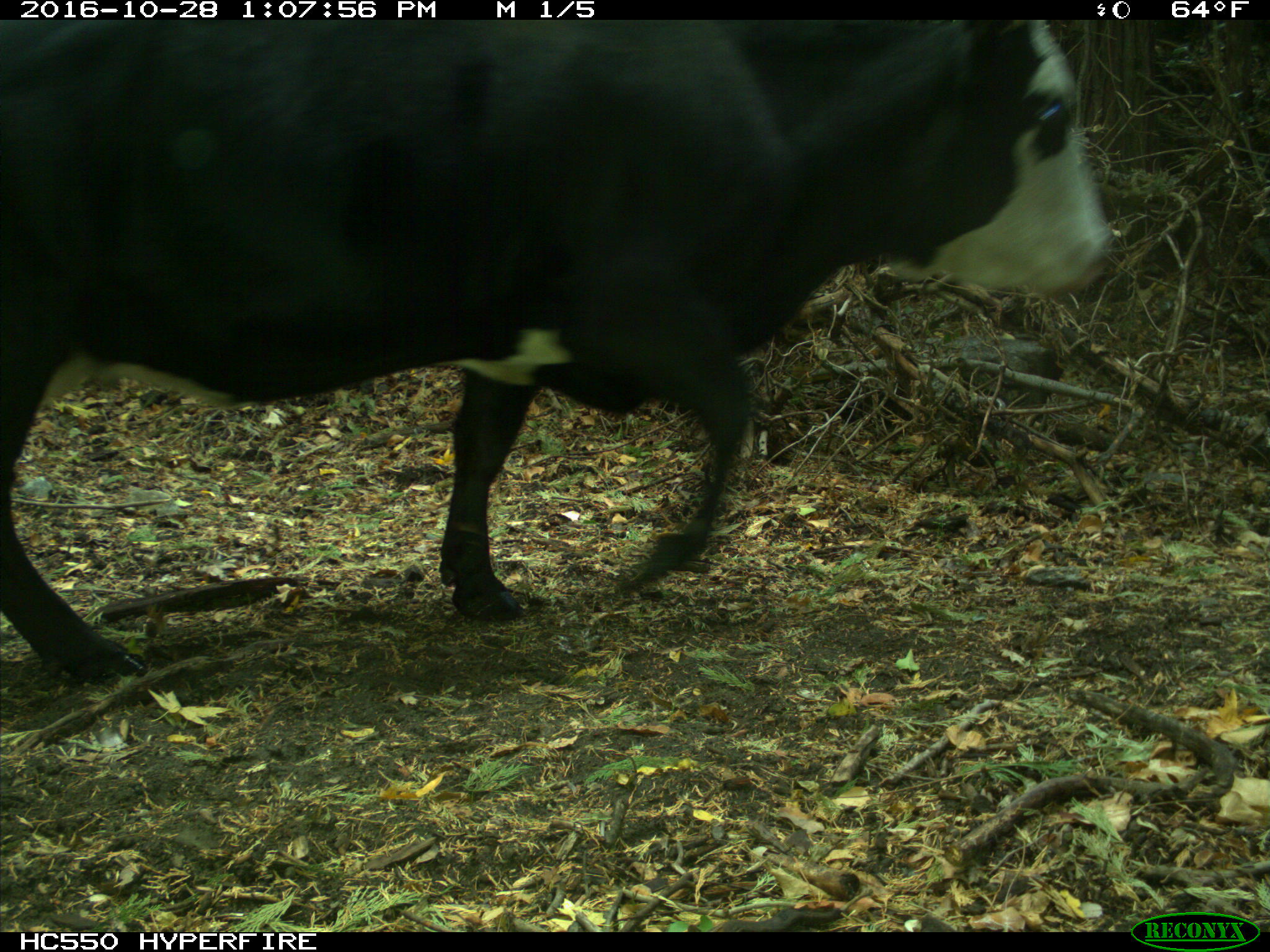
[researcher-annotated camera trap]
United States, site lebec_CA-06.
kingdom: Animalia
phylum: Chordata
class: Mammalia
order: Artiodactyla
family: Bovidae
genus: Bos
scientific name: Bos taurus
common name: domestic cow